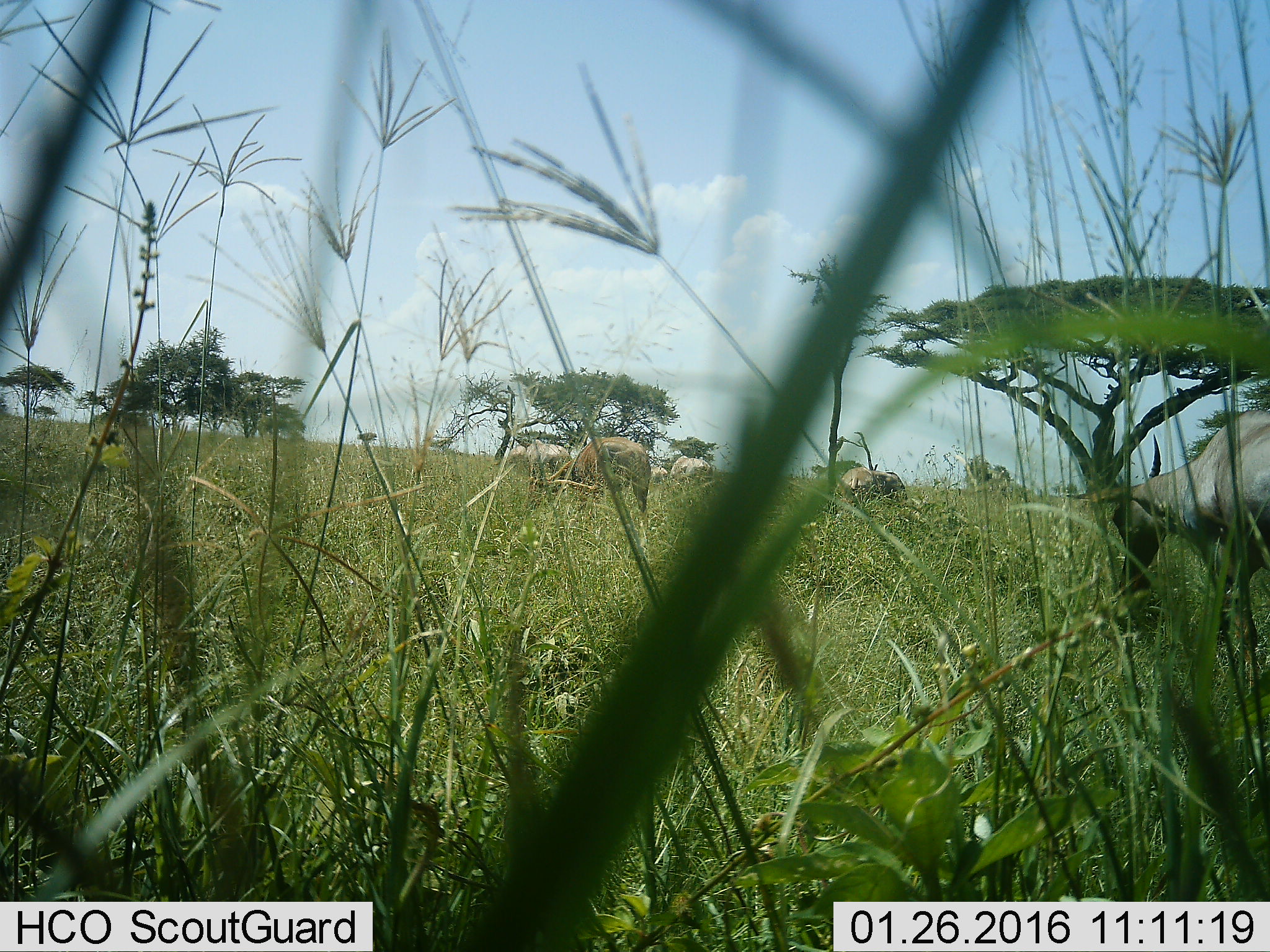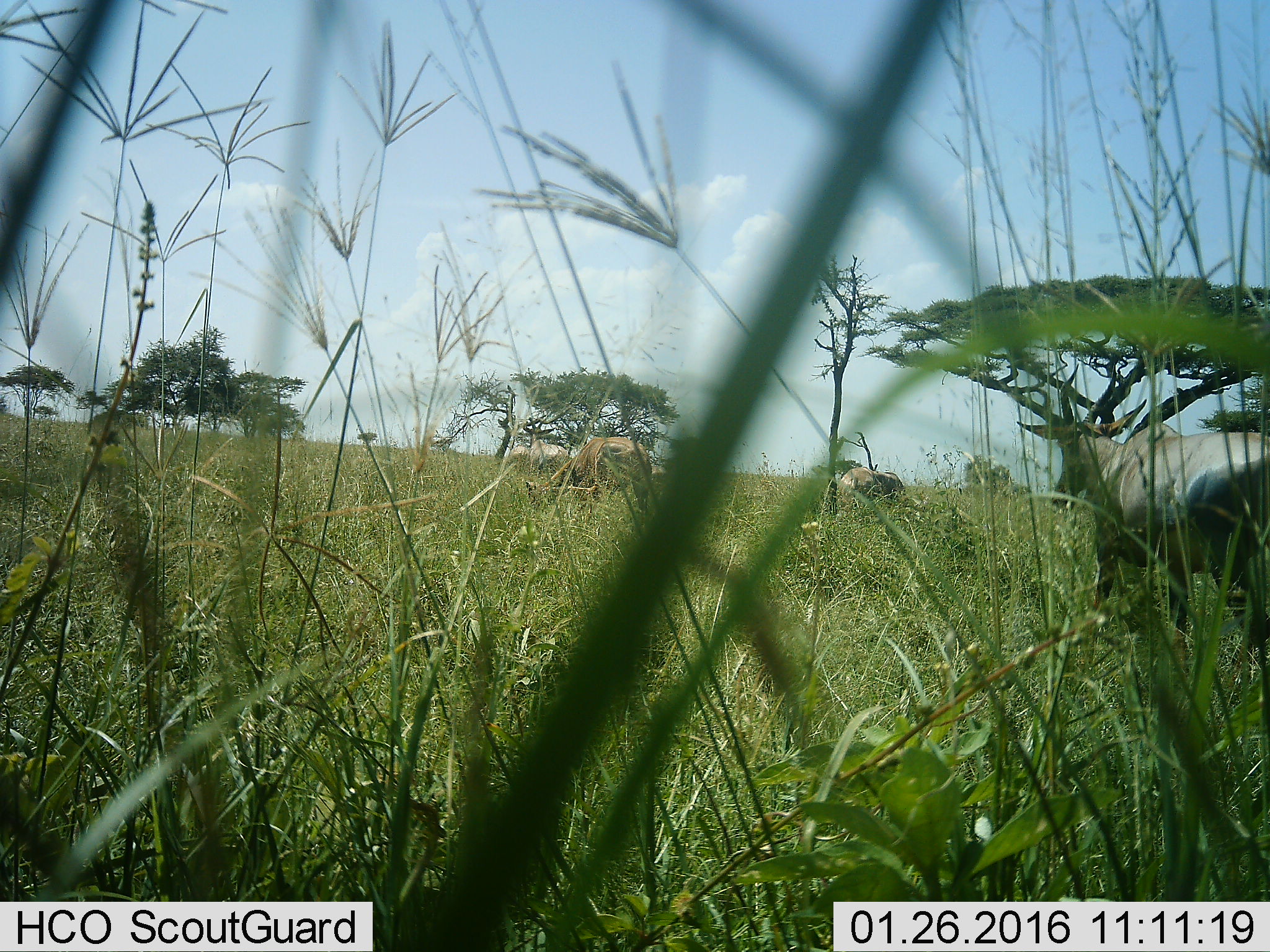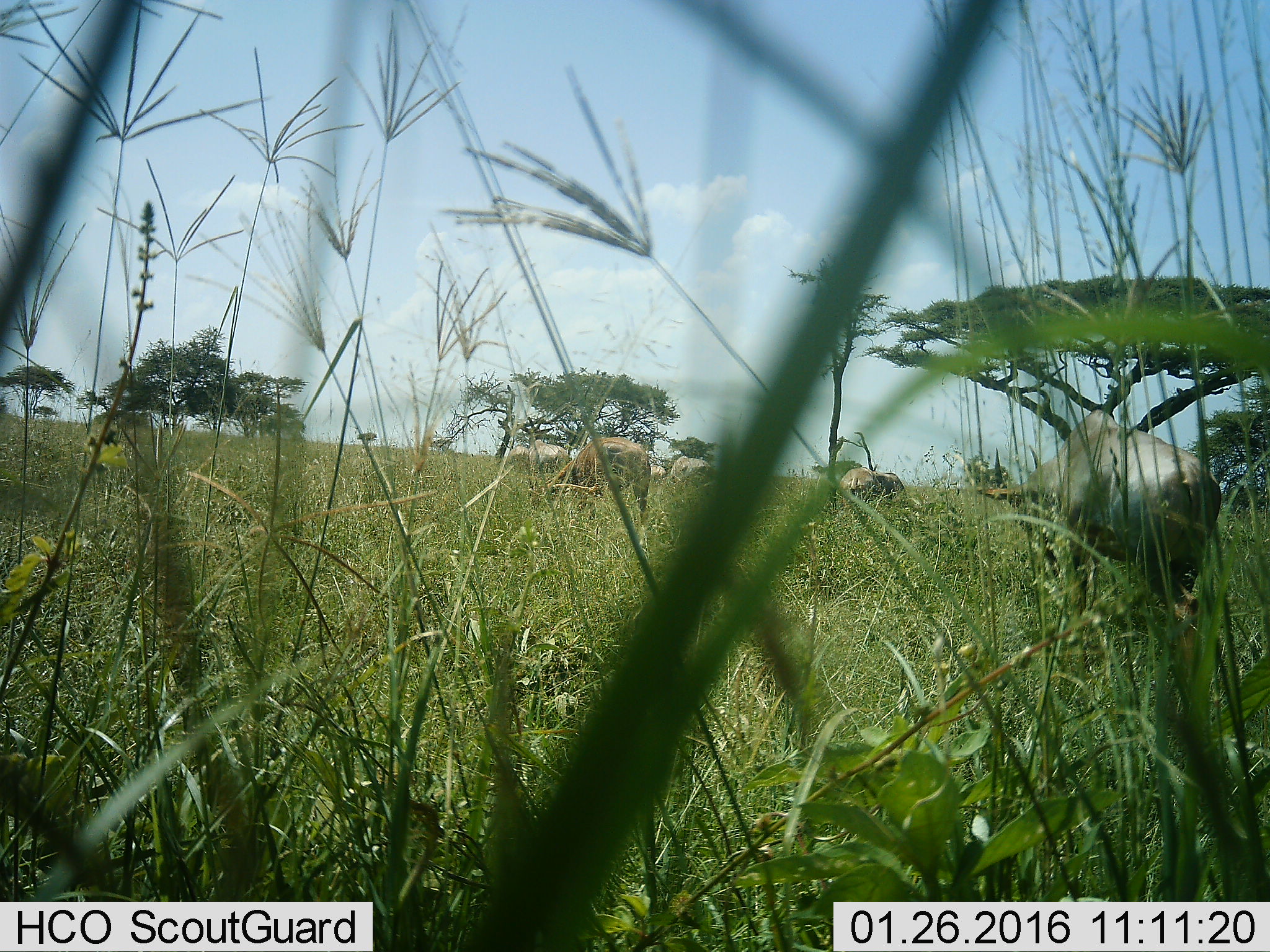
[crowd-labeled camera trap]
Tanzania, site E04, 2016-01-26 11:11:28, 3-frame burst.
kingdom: Animalia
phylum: Chordata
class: Mammalia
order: Artiodactyla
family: Bovidae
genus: Damaliscus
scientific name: Damaliscus lunatus jimela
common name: topi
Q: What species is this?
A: Topi (Damaliscus lunatus jimela).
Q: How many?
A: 7.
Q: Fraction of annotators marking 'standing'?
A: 33%.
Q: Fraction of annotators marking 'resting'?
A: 0%.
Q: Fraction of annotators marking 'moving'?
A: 67%.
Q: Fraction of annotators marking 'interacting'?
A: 0%.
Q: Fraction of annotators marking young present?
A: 17%.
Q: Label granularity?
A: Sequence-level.